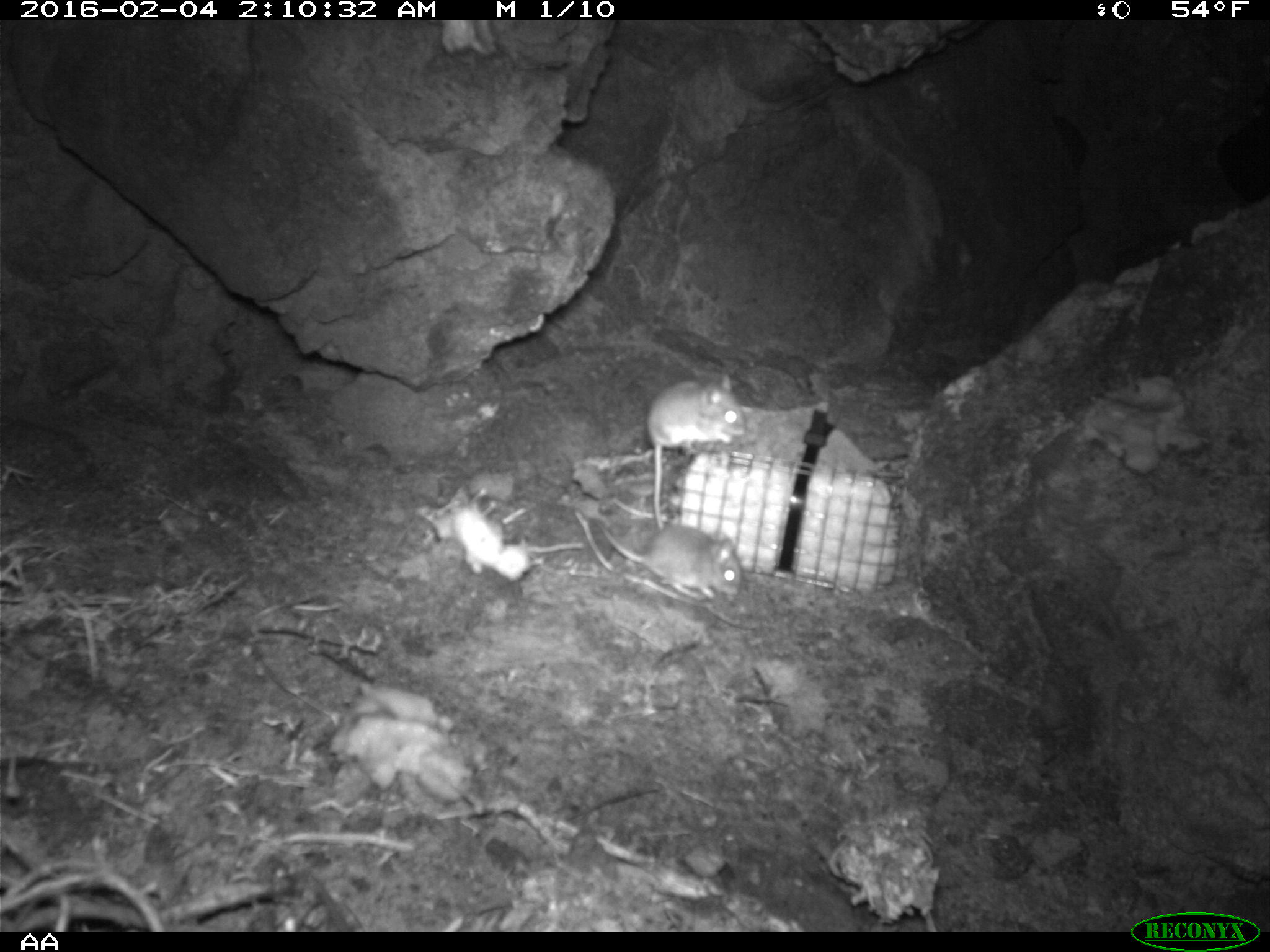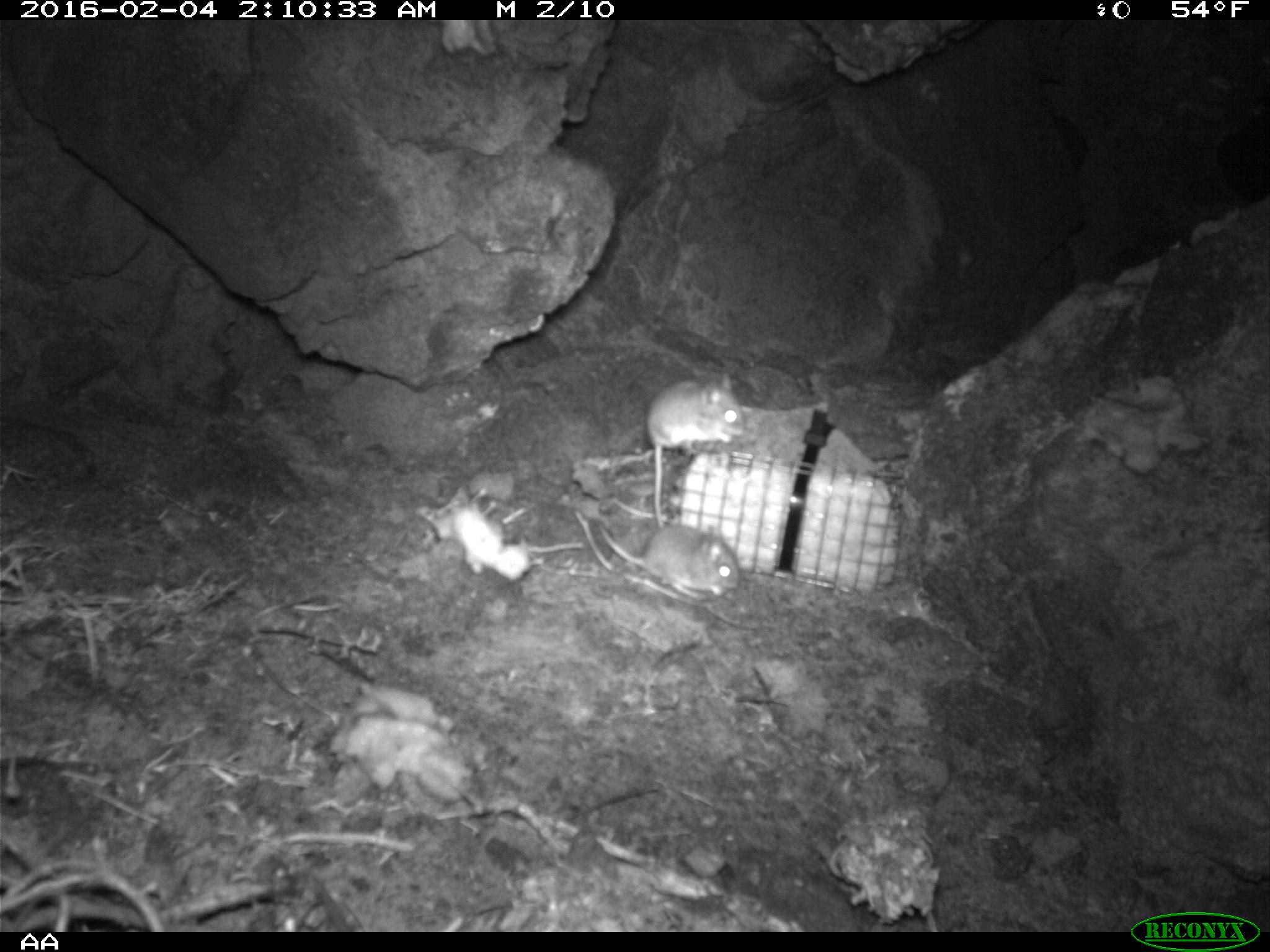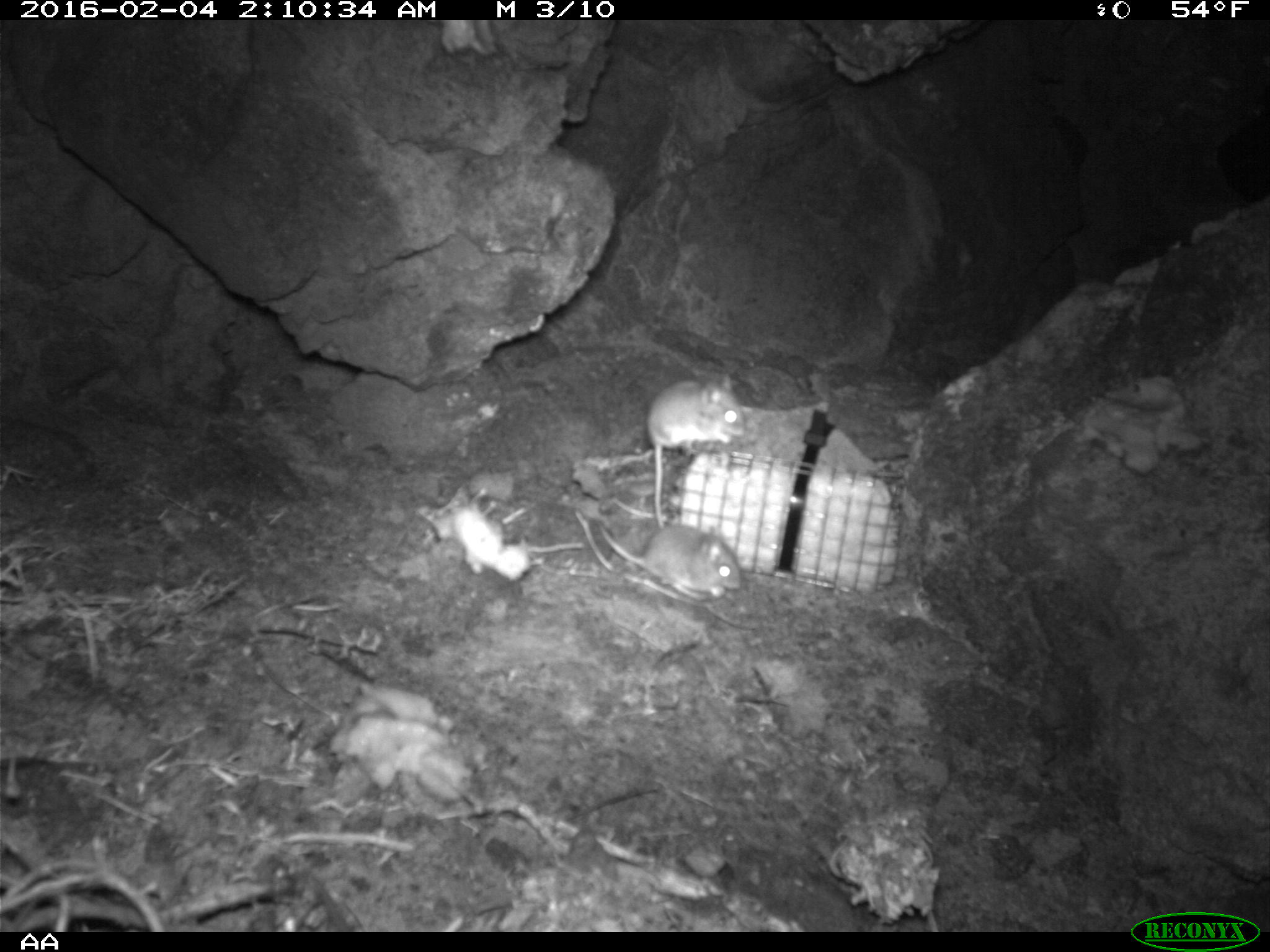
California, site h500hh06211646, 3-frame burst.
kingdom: Animalia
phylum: Chordata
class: Mammalia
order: Rodentia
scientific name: Rodentia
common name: rodent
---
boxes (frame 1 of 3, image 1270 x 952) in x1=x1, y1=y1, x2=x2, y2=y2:
rodent: x1=647, y1=372, x2=747, y2=533; x1=591, y1=514, x2=744, y2=602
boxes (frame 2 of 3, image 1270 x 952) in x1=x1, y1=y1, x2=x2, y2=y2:
rodent: x1=646, y1=371, x2=744, y2=527; x1=598, y1=524, x2=739, y2=599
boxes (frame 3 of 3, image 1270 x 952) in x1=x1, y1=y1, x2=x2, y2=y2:
rodent: x1=645, y1=377, x2=747, y2=529; x1=599, y1=521, x2=740, y2=604